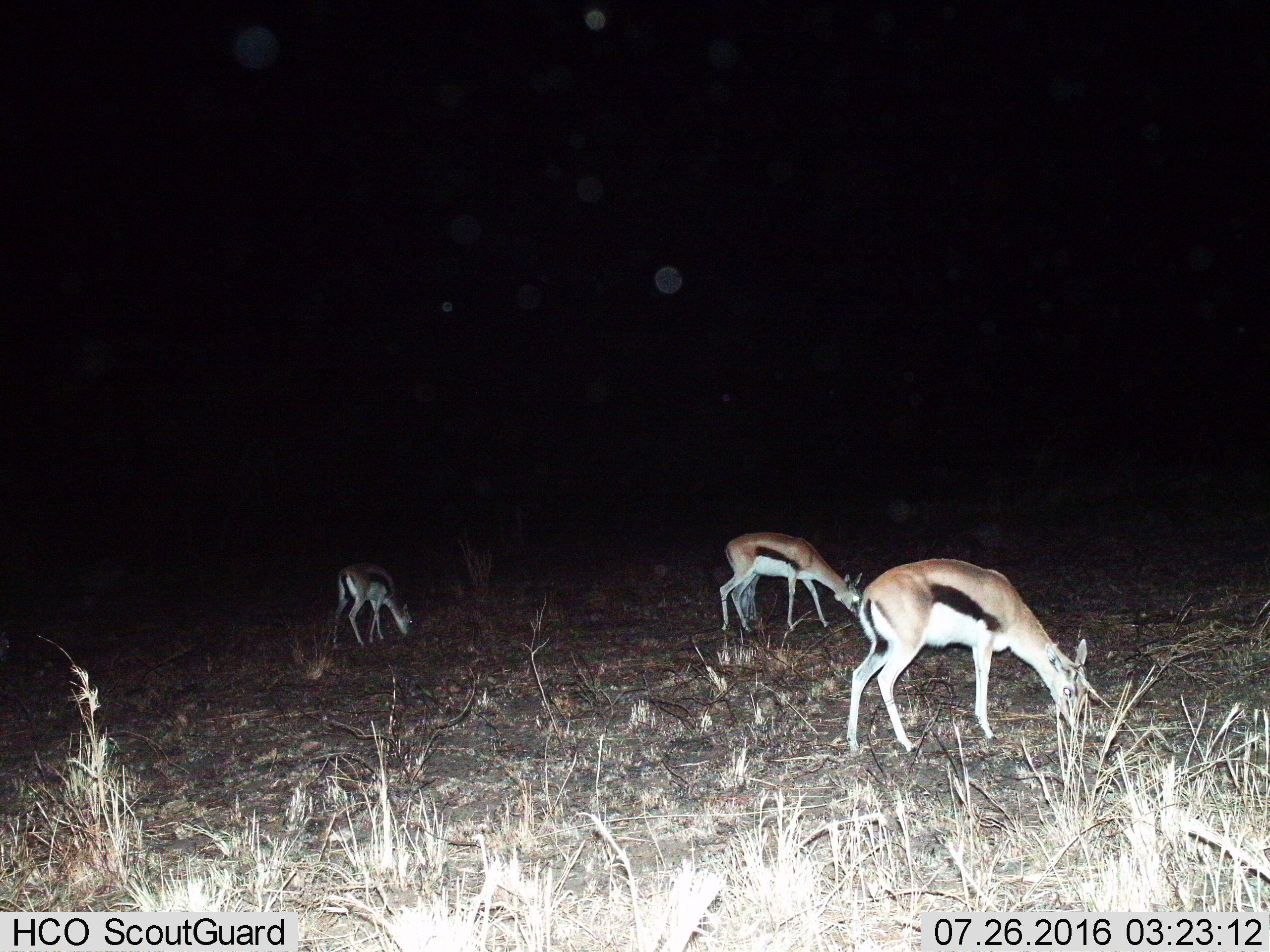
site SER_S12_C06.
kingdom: Animalia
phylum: Chordata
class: Mammalia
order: Artiodactyla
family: Bovidae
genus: Eudorcas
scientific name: Eudorcas thomsonii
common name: thomson's gazelle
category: gazellethomsons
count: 3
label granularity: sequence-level